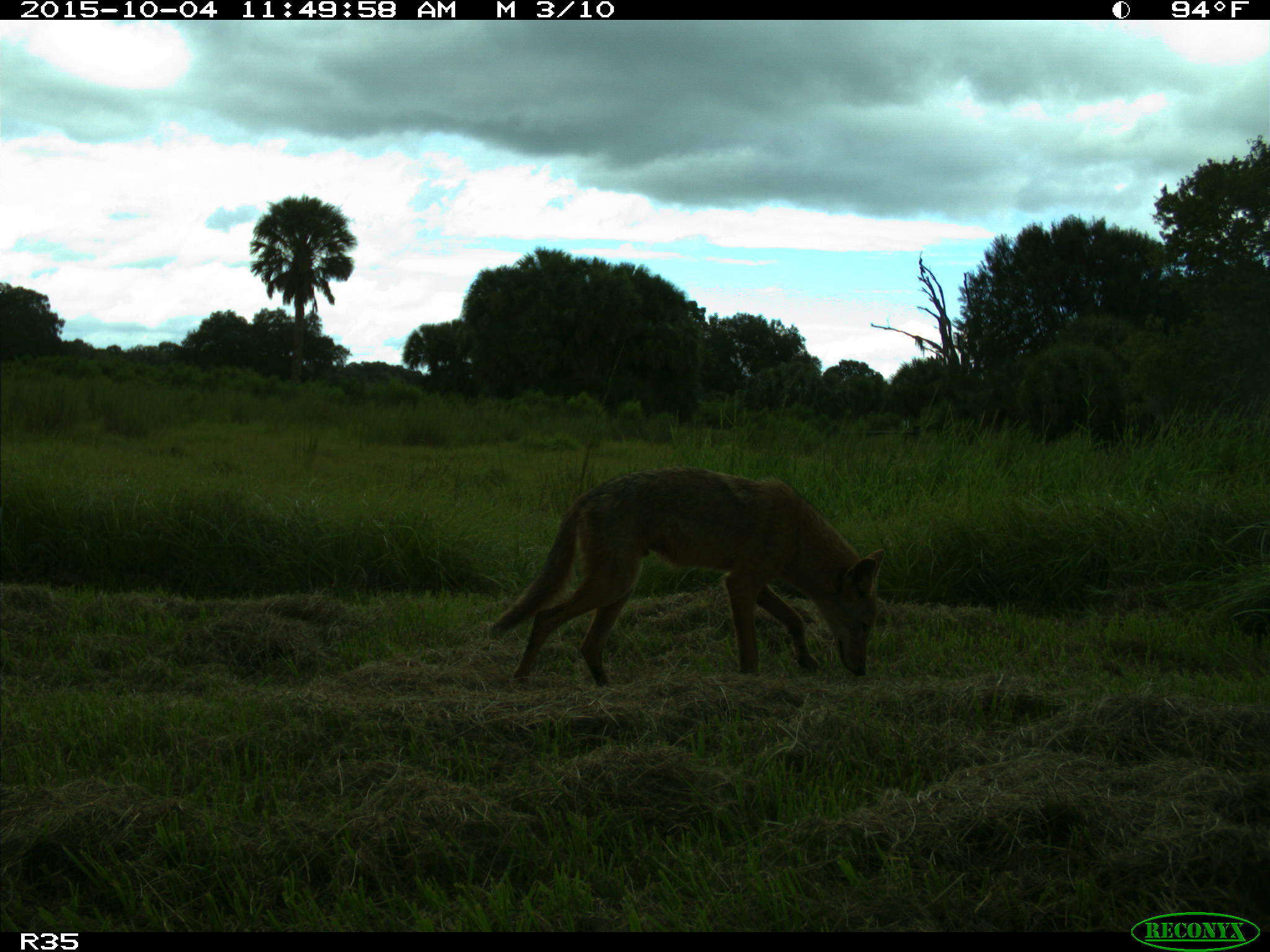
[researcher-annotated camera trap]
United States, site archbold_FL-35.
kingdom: Animalia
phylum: Chordata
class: Mammalia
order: Carnivora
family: Canidae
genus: Canis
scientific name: Canis latrans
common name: coyote